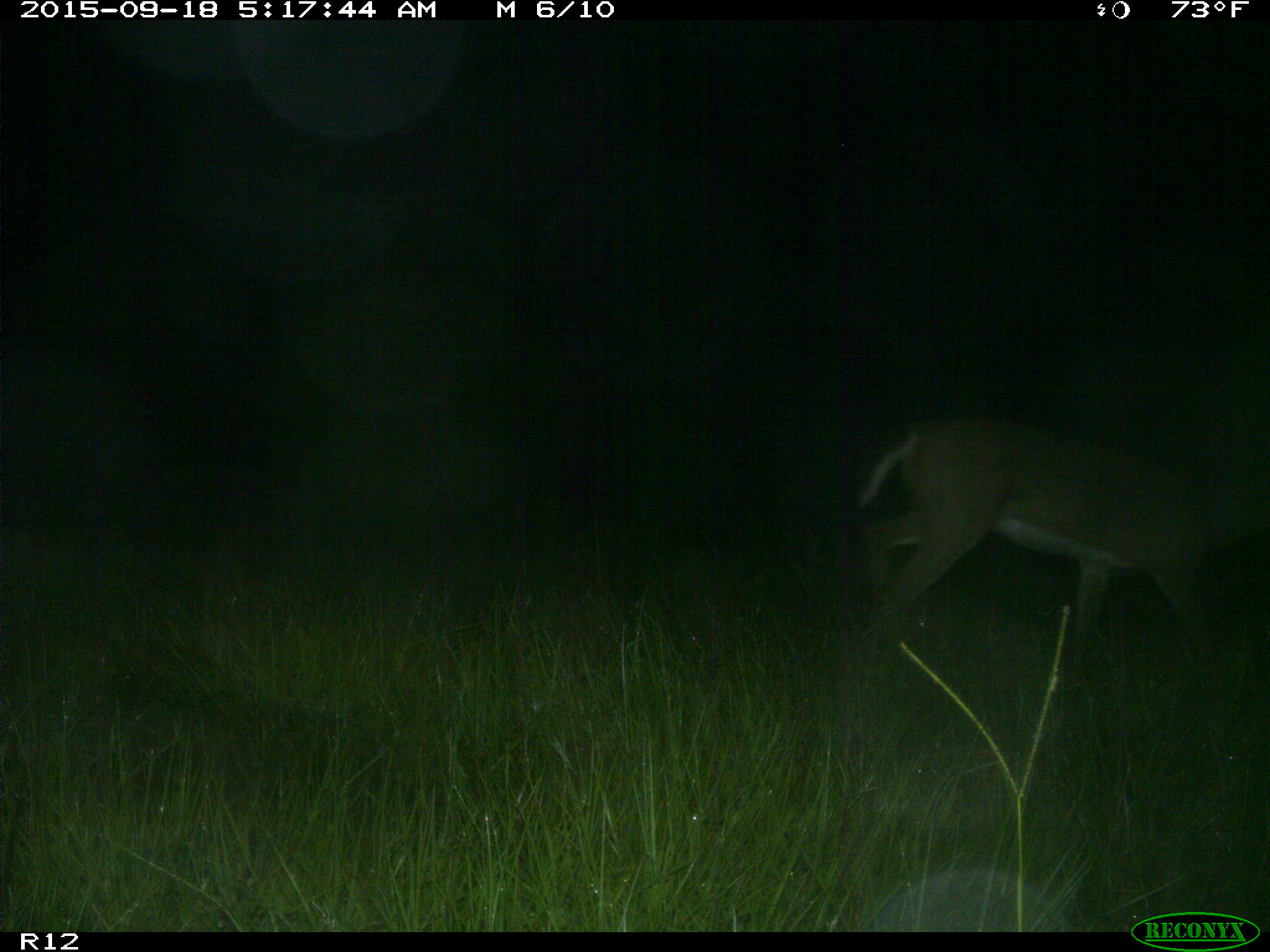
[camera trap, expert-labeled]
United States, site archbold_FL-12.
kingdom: Animalia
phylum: Chordata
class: Mammalia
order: Artiodactyla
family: Cervidae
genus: Odocoileus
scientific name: Odocoileus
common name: deer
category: unidentified deer